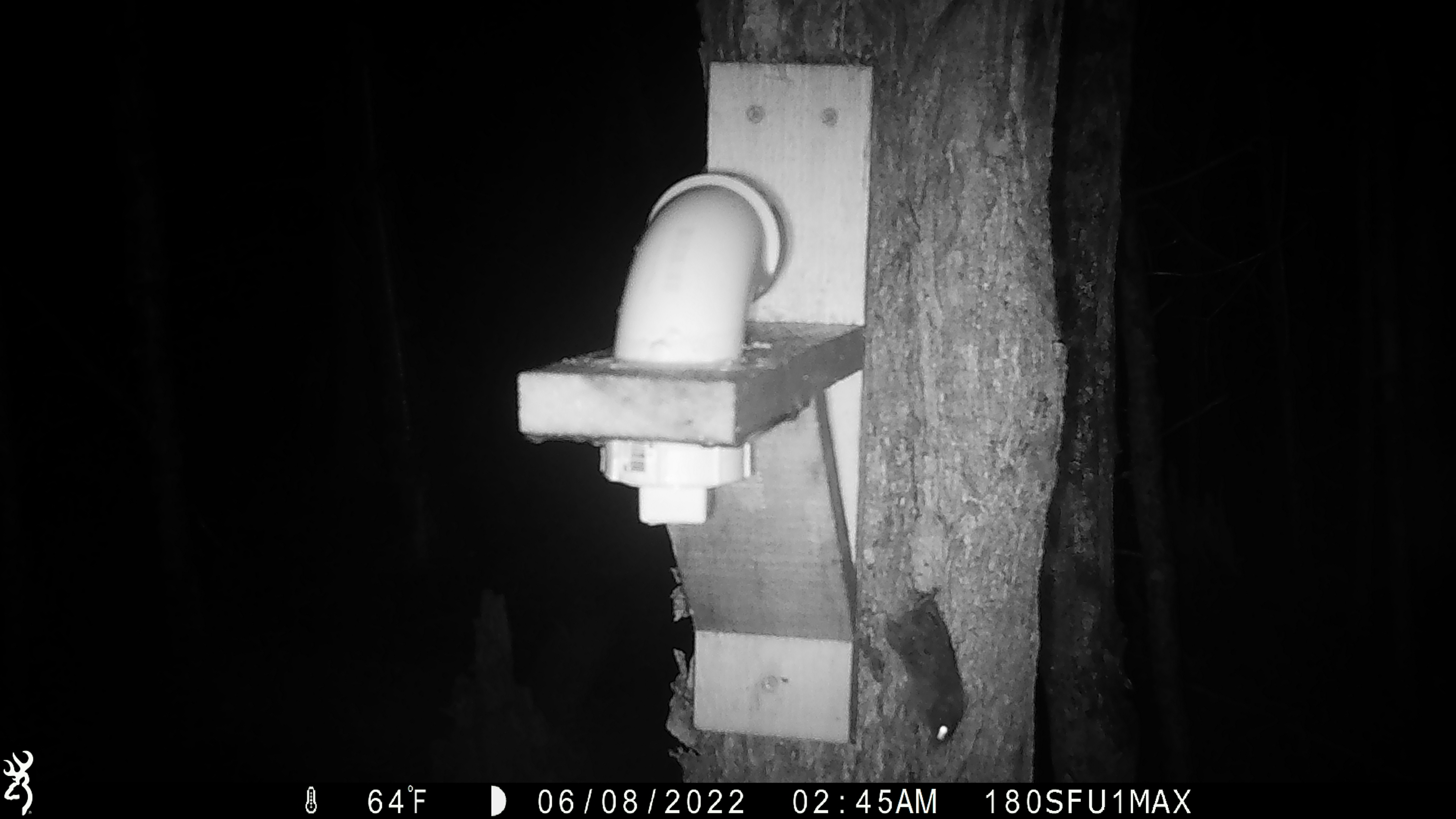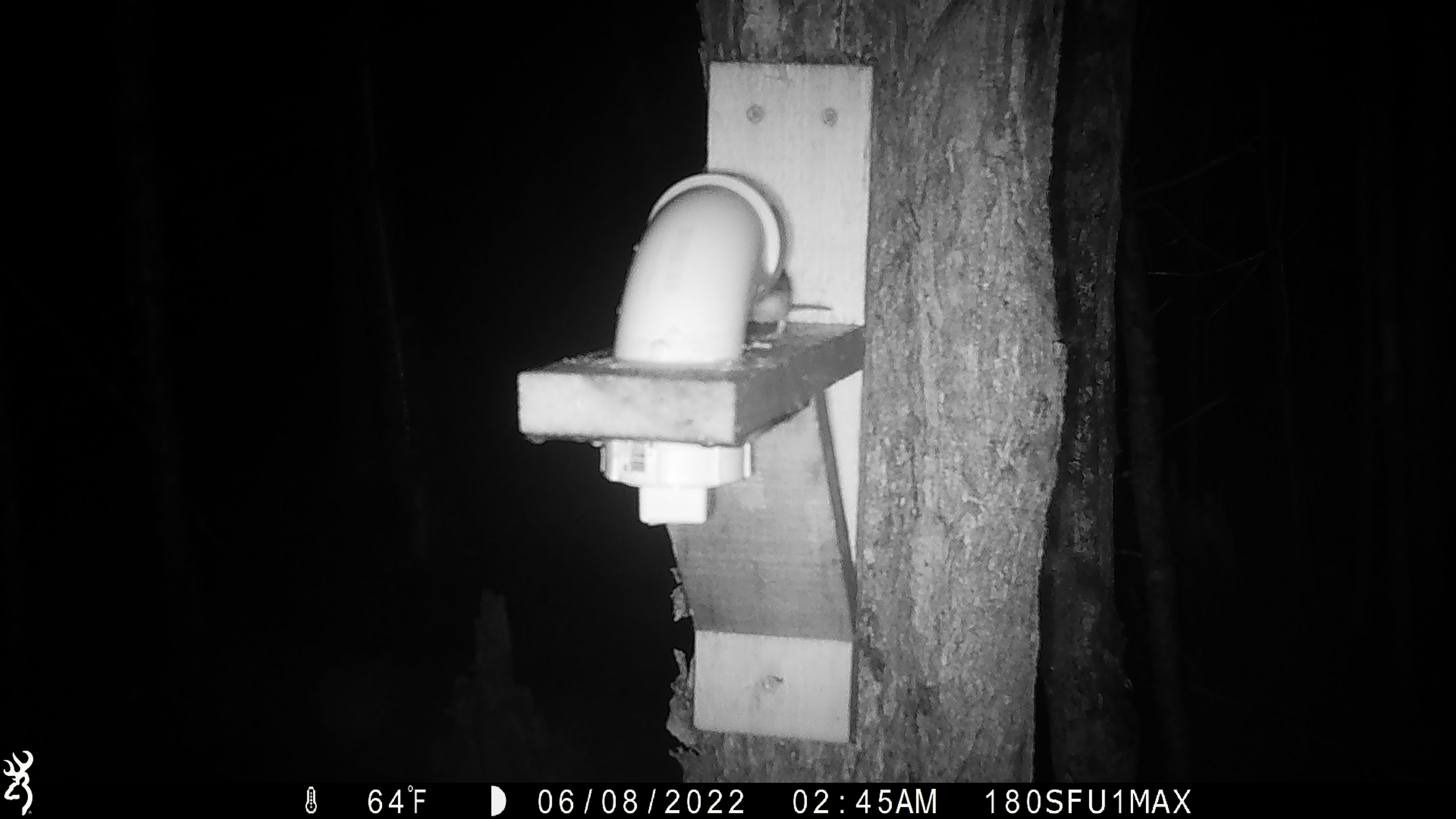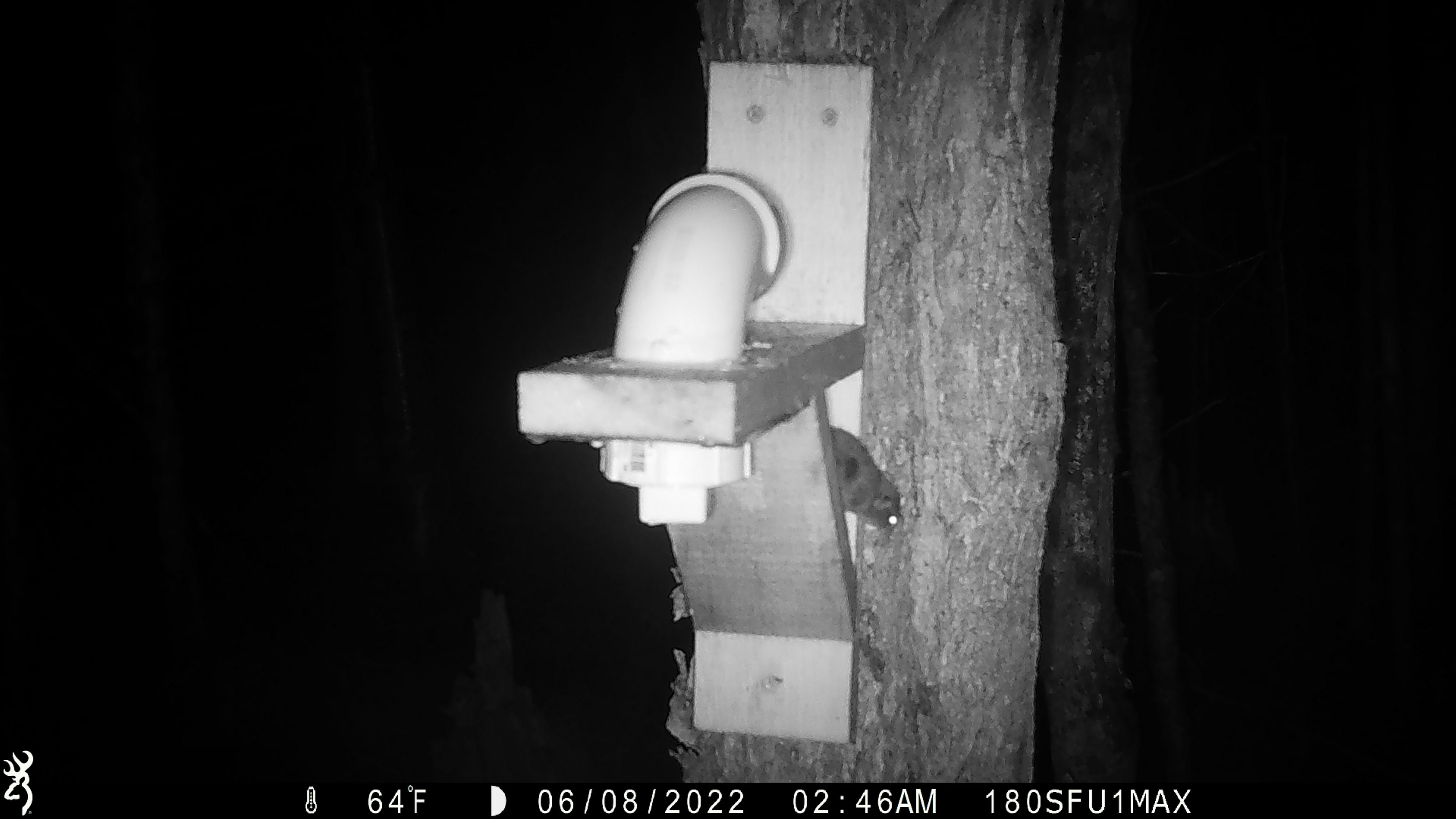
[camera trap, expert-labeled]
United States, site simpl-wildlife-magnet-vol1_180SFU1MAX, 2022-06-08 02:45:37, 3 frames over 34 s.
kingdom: Animalia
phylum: Chordata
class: Mammalia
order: Rodentia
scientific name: Rodentia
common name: mouse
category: mouse sp.